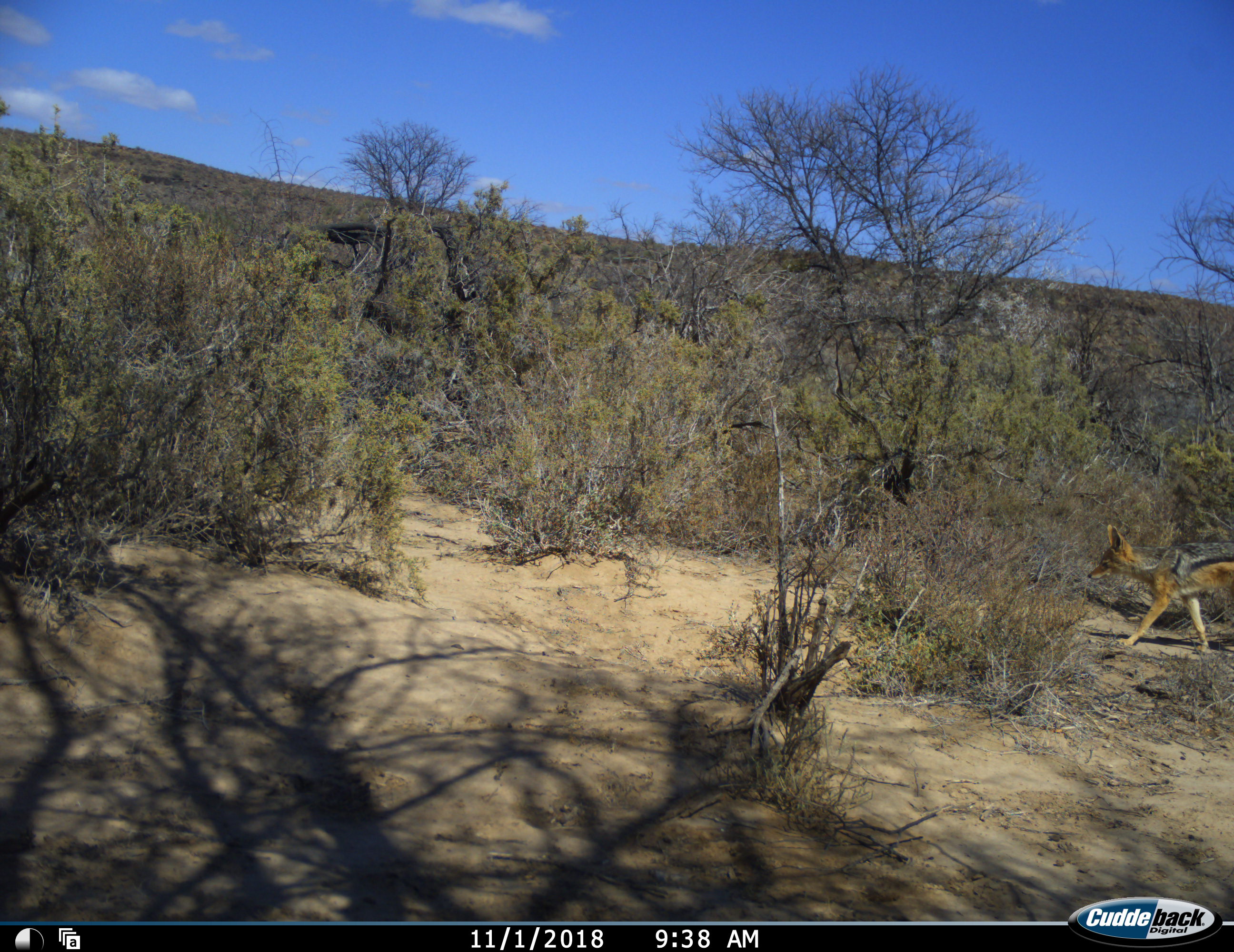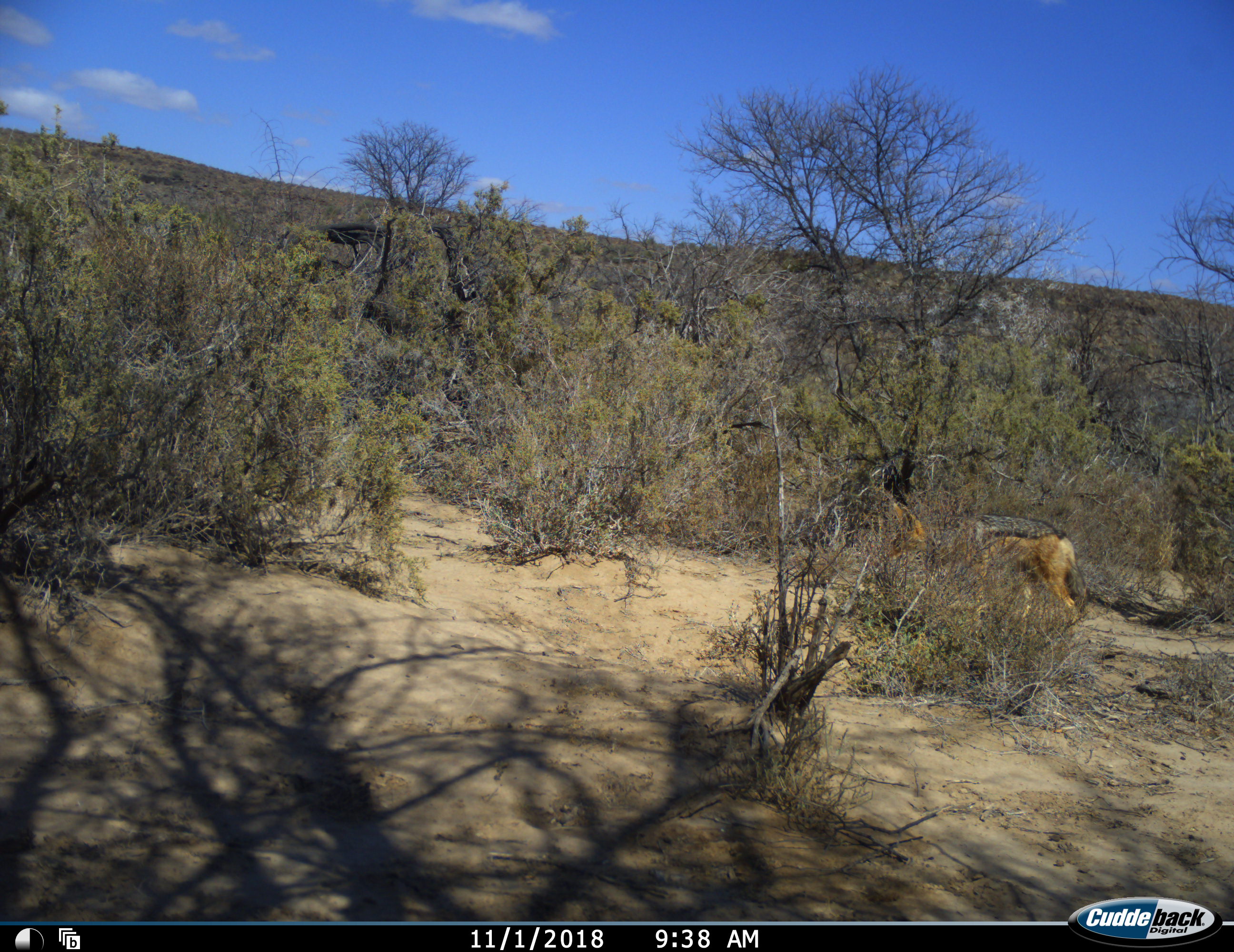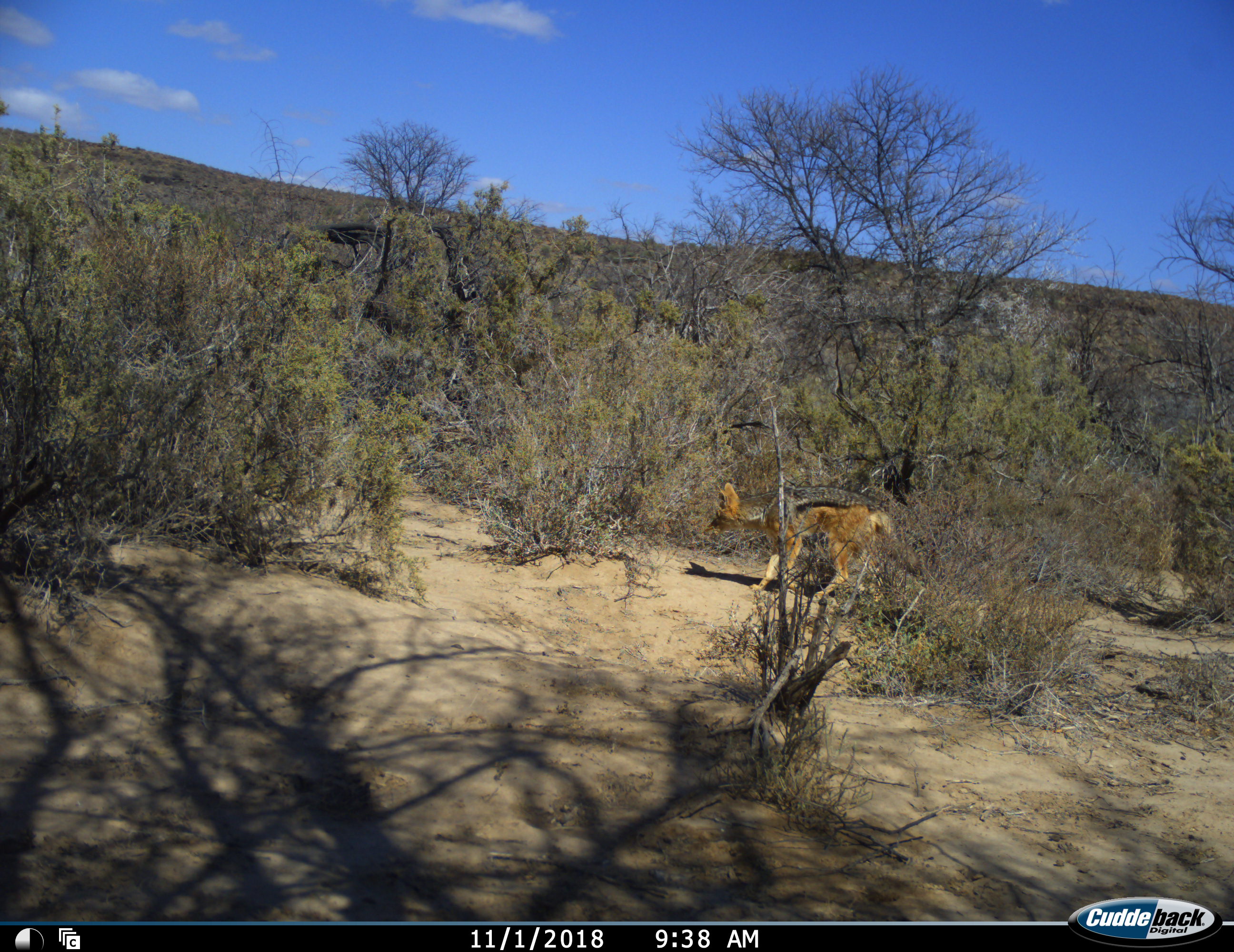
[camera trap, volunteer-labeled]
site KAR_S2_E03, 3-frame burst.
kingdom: Animalia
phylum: Chordata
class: Mammalia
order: Carnivora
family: Canidae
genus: Lupulella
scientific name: Lupulella mesomelas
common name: black-backed jackal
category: jackalblackbacked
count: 1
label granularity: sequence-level